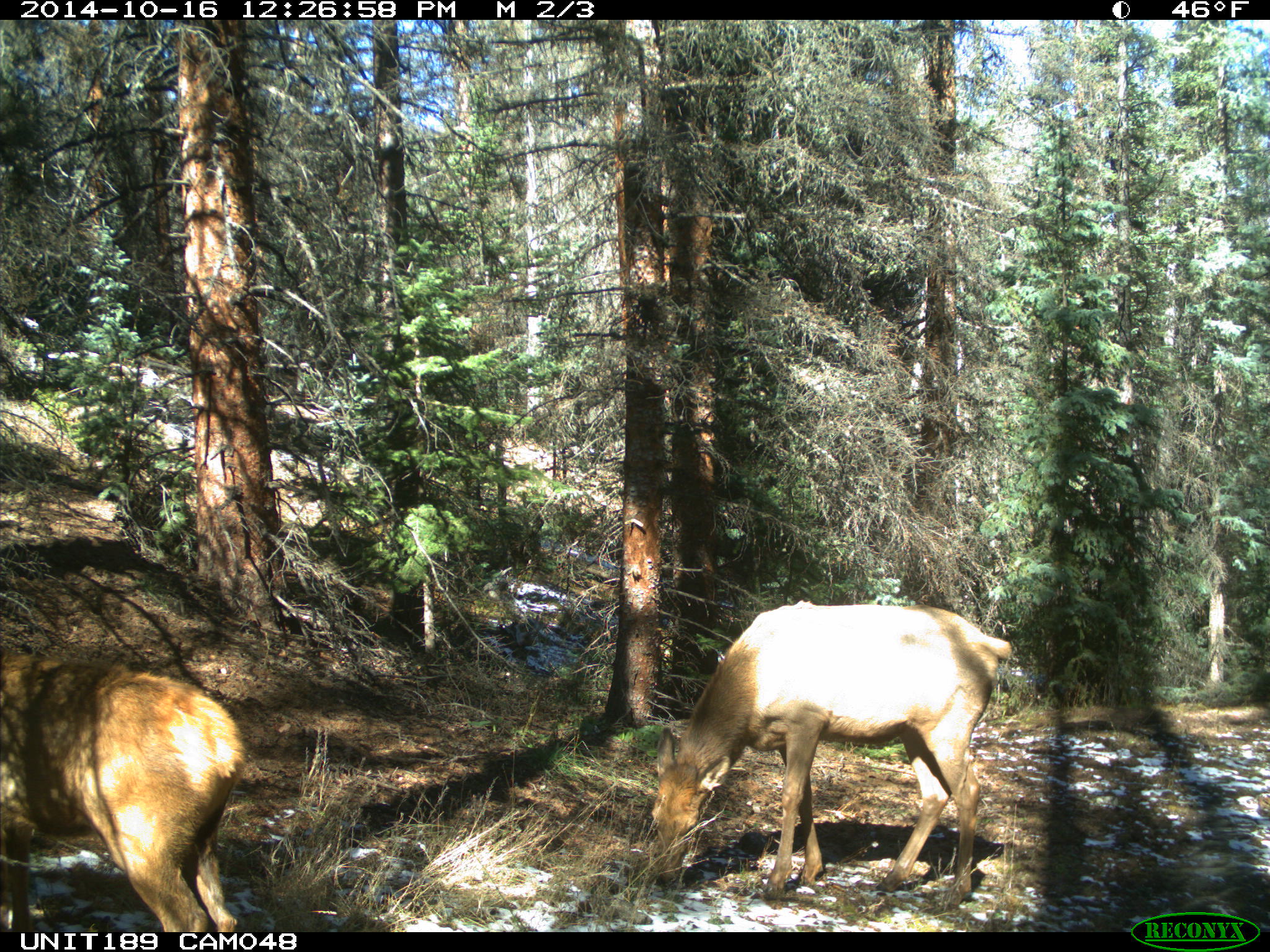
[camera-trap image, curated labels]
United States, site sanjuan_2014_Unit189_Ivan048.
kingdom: Animalia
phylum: Chordata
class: Mammalia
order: Artiodactyla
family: Cervidae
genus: Cervus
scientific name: Cervus elaphus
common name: red deer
Cervus elaphus (red deer).